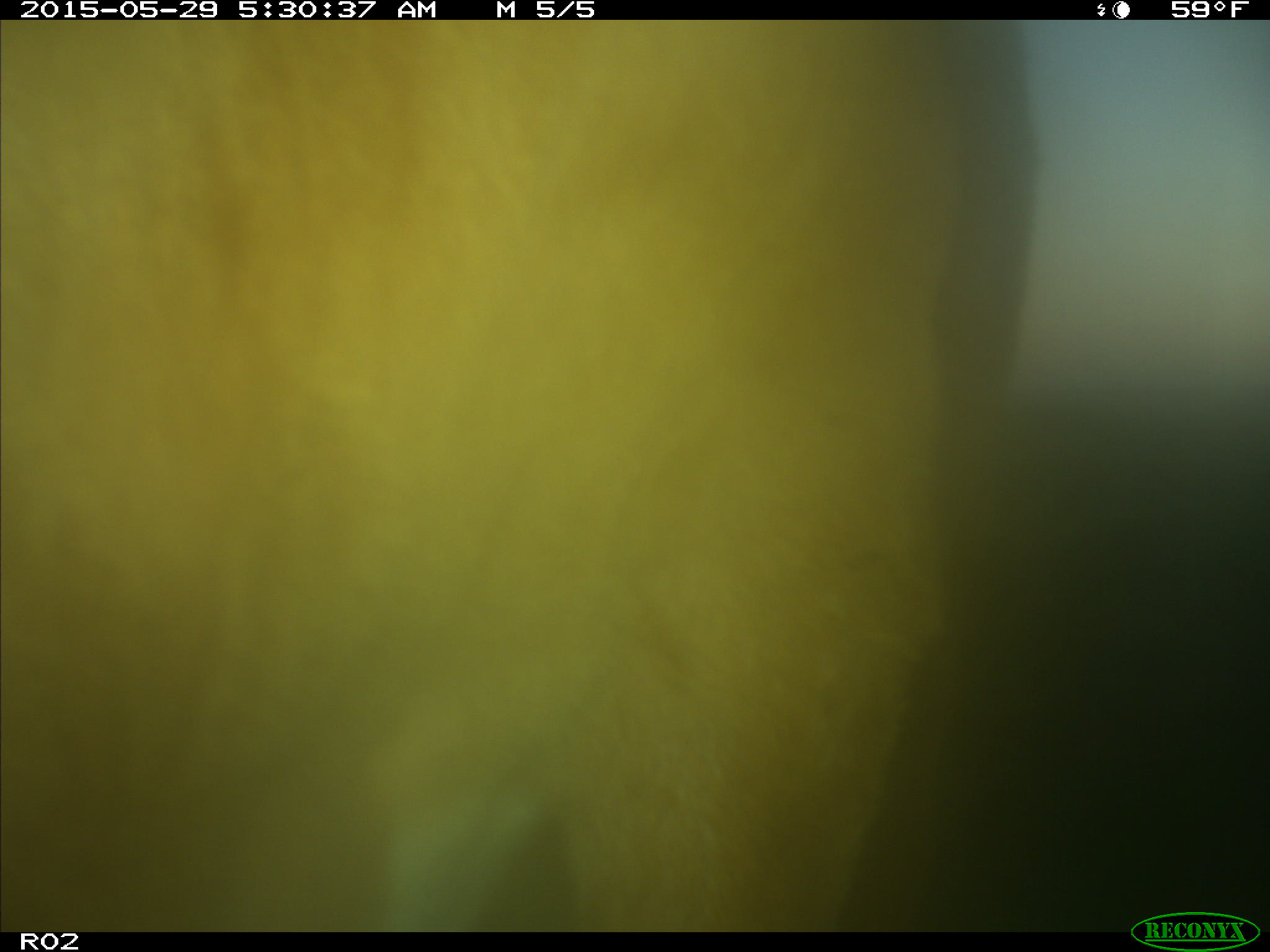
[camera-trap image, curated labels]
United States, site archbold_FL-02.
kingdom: Animalia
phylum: Chordata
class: Mammalia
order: Artiodactyla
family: Bovidae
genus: Bos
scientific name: Bos taurus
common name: domestic cow